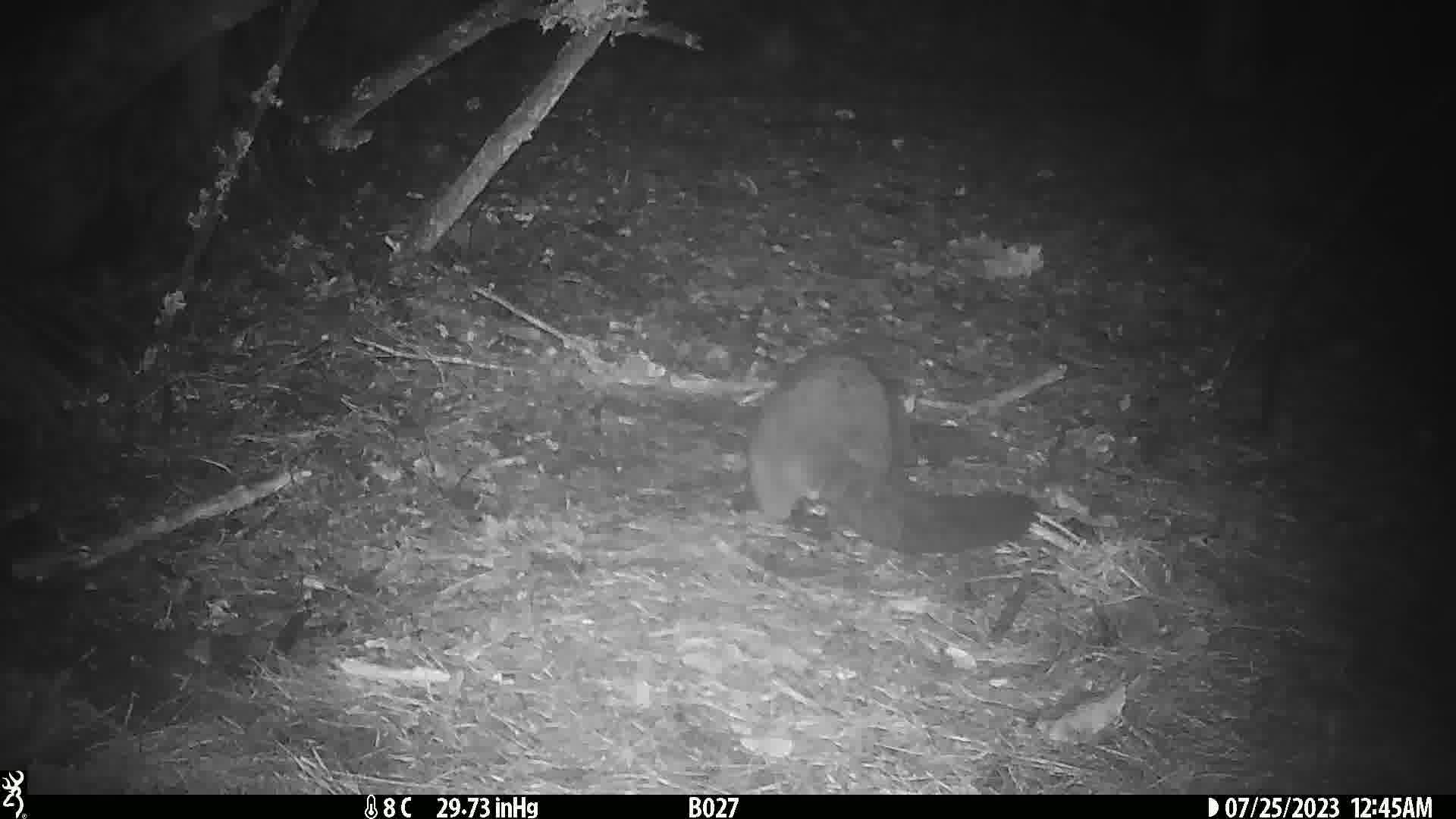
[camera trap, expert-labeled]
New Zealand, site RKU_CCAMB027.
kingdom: Animalia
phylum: Chordata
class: Mammalia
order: Diprotodontia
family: Phalangeridae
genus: Trichosurus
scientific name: Trichosurus vulpecula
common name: common brushtail possum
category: possum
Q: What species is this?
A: Possum (common brushtail possum) (Trichosurus vulpecula).